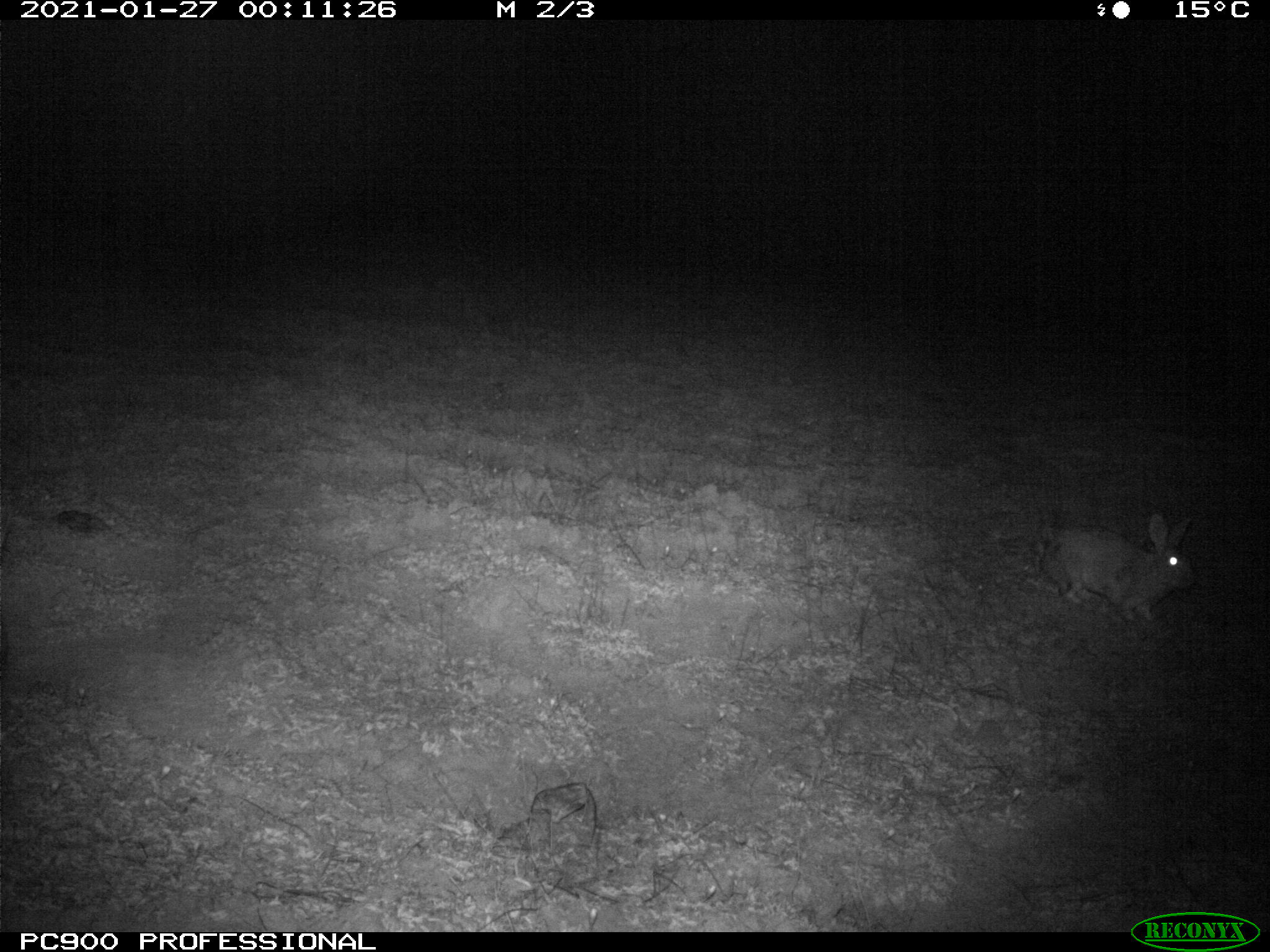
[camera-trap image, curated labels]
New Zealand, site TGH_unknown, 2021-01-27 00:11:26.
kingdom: Animalia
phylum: Chordata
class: Mammalia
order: Lagomorpha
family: Leporidae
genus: Oryctolagus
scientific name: Oryctolagus cuniculus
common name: european rabbit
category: rabbit